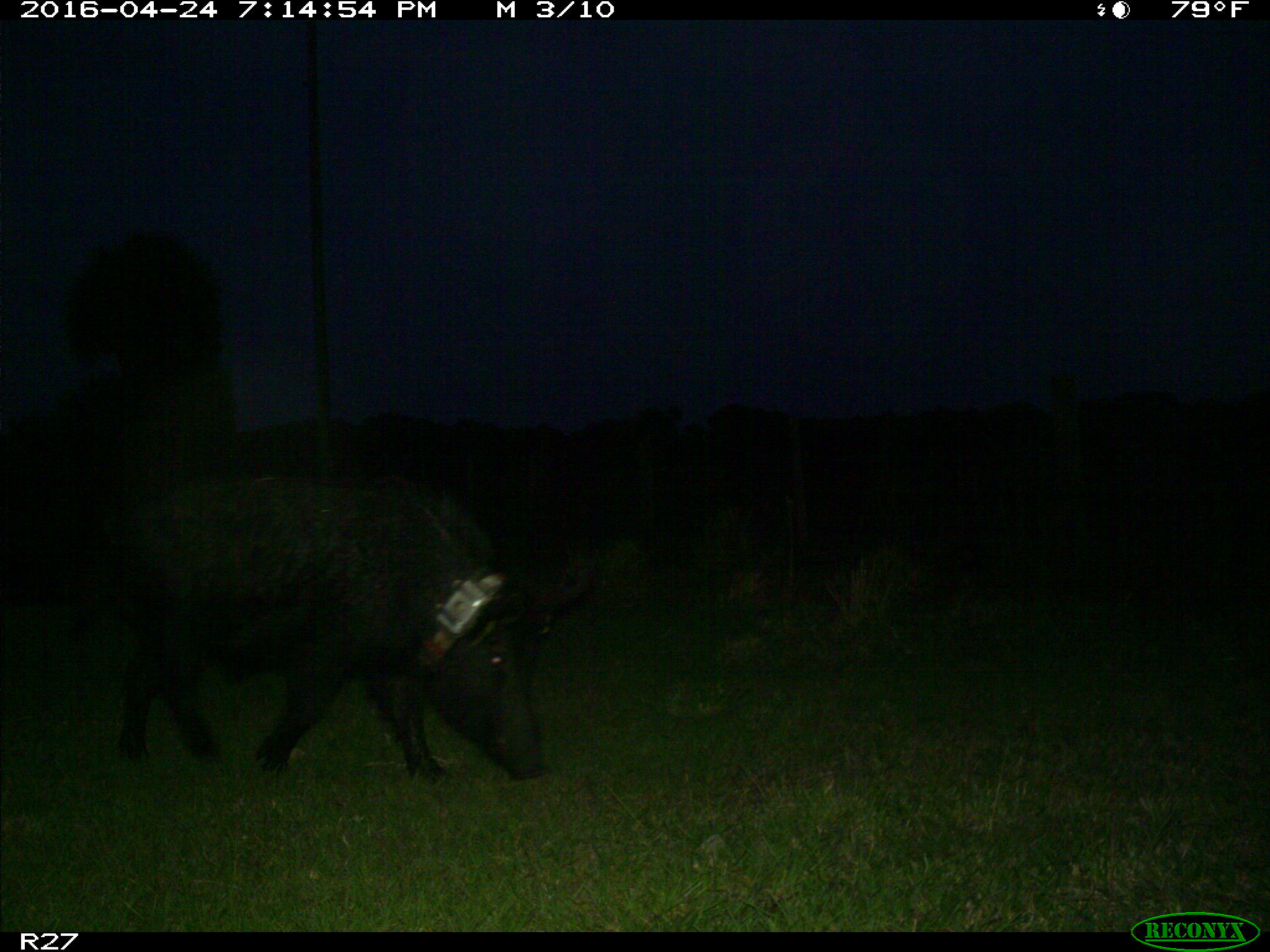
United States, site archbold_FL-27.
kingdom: Animalia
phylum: Chordata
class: Mammalia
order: Artiodactyla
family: Suidae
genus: Sus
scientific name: Sus scrofa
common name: wild boar